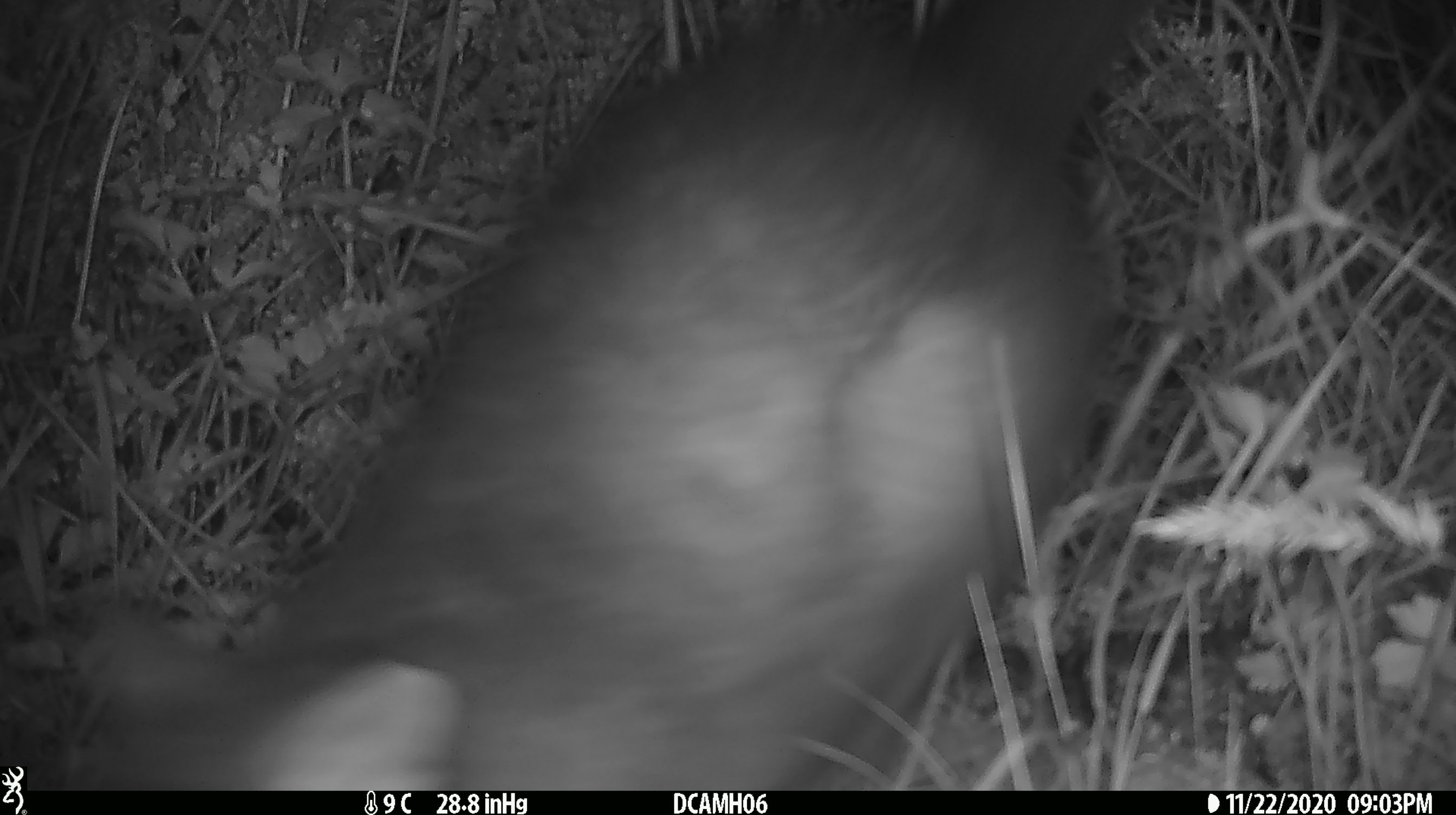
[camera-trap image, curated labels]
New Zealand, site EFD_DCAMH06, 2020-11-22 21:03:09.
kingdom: Animalia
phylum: Chordata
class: Mammalia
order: Diprotodontia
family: Phalangeridae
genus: Trichosurus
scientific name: Trichosurus vulpecula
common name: common brushtail possum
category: possum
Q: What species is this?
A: Possum (common brushtail possum) (Trichosurus vulpecula).